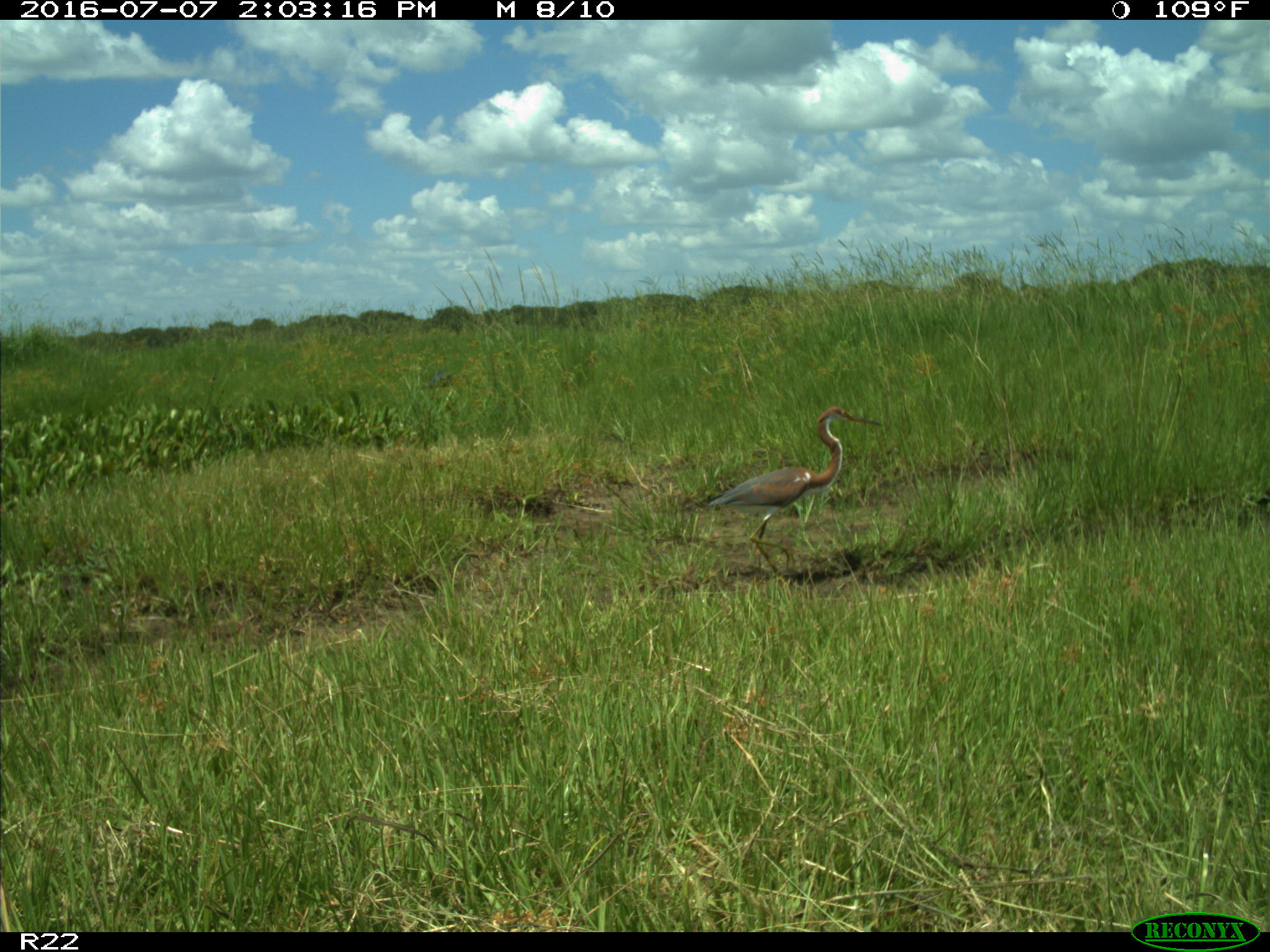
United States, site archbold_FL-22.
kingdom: Animalia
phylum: Chordata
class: Aves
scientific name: Aves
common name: birds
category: unidentified bird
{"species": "unidentified bird (birds) (Aves)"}